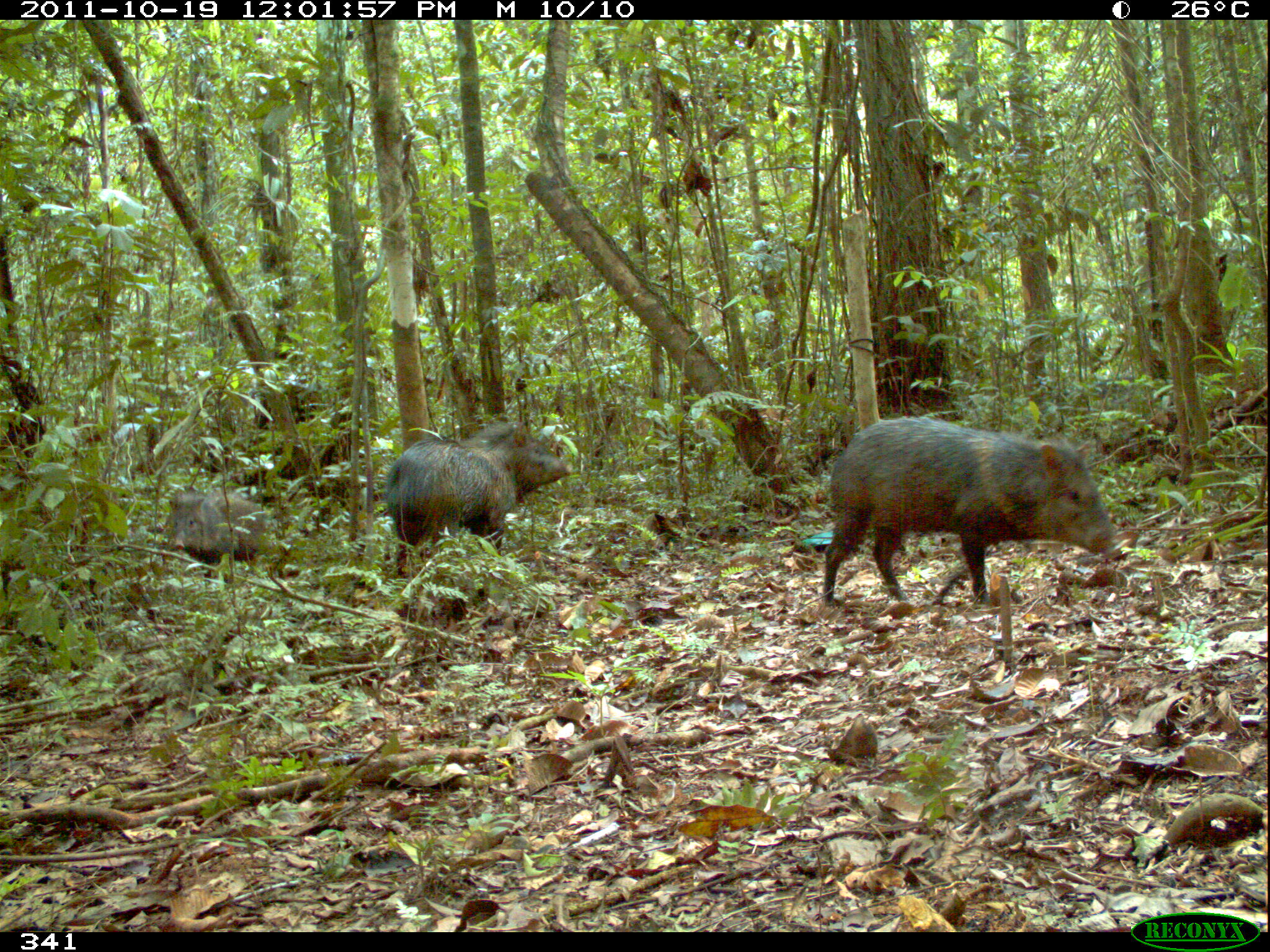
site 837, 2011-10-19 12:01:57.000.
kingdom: Animalia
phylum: Chordata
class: Mammalia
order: Artiodactyla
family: Tayassuidae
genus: Pecari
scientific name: Pecari tajacu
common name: collared peccary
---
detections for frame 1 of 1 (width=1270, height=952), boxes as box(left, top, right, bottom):
pecari tajacu: box(818, 413, 1123, 606); box(383, 420, 573, 621); box(166, 488, 269, 588)